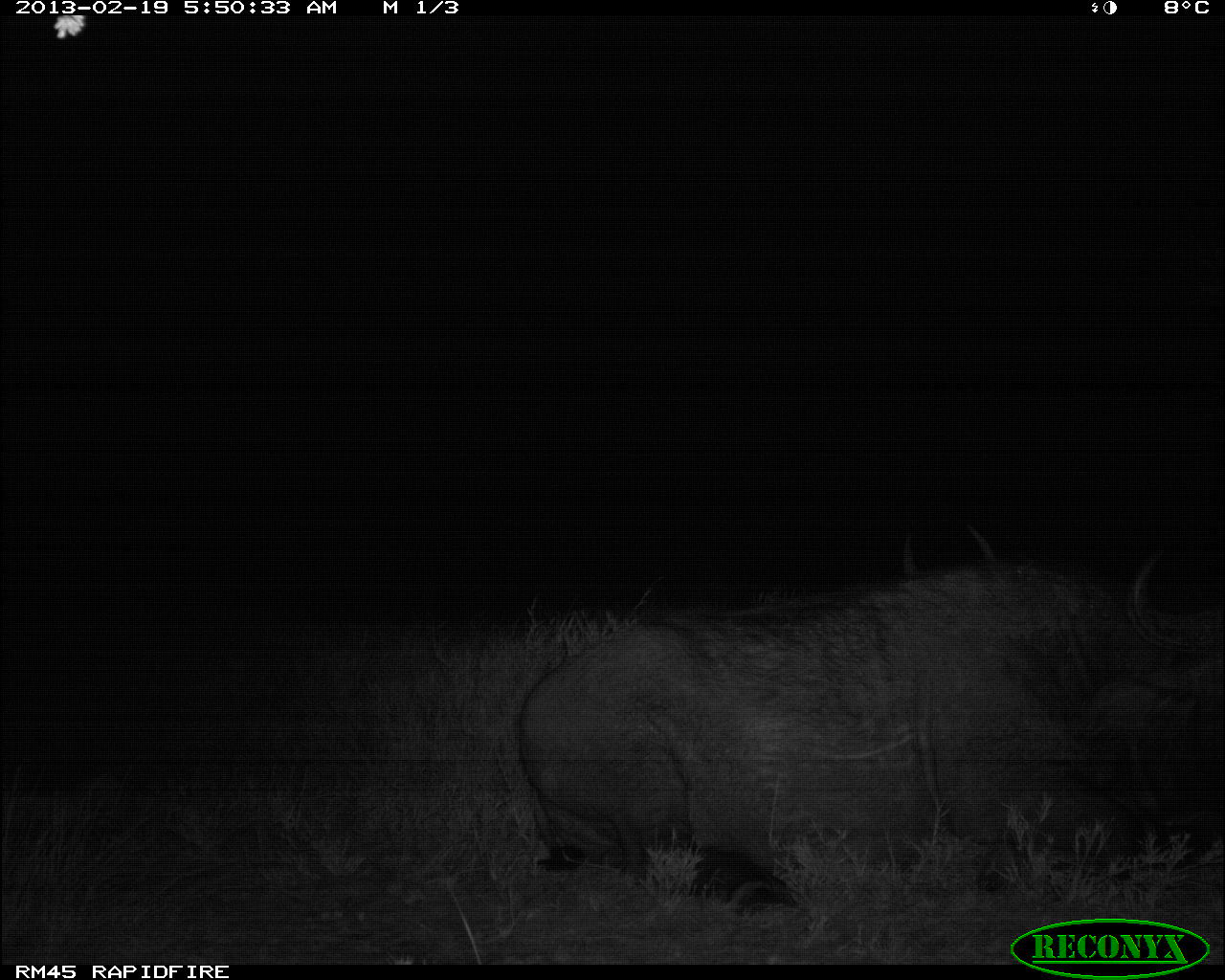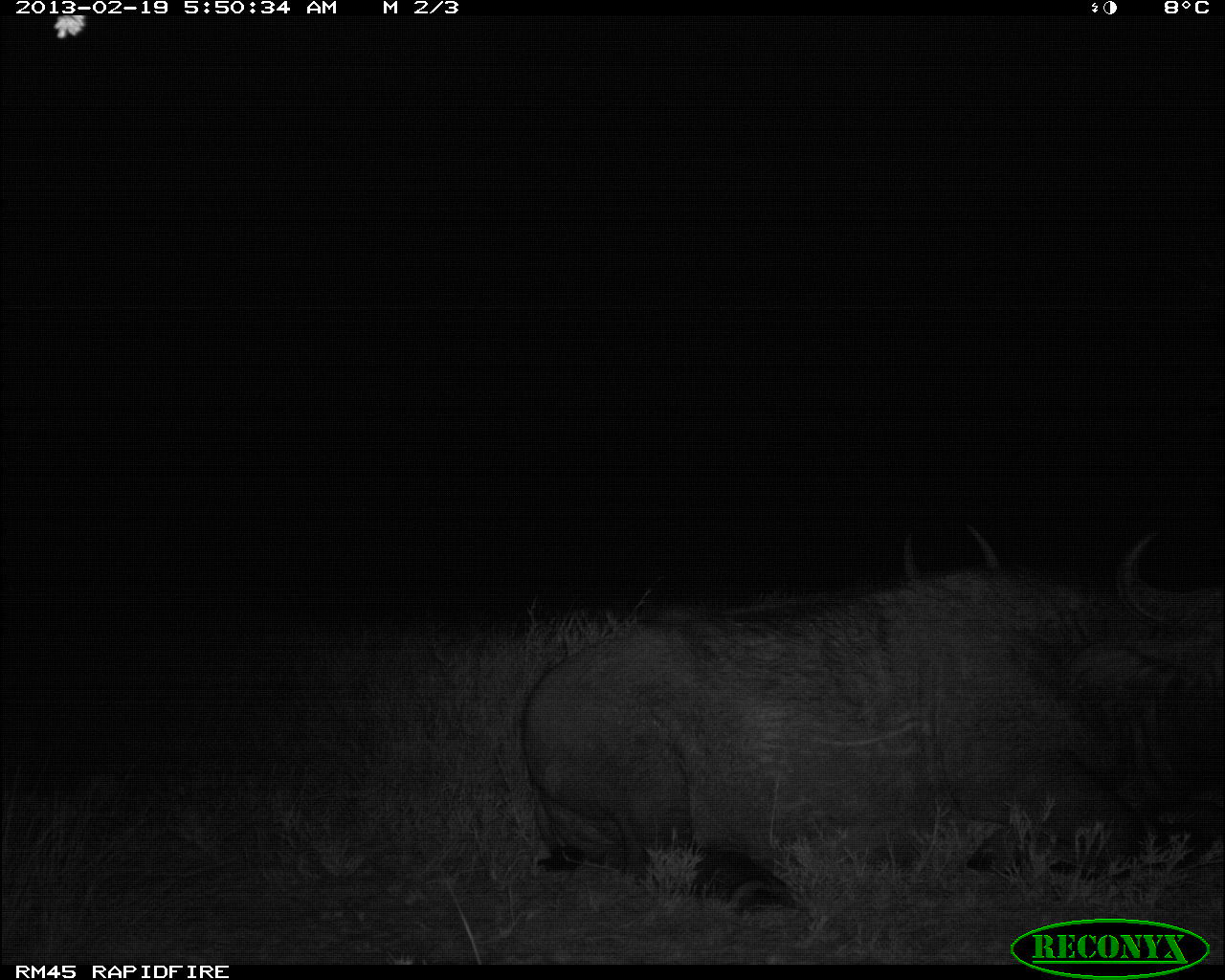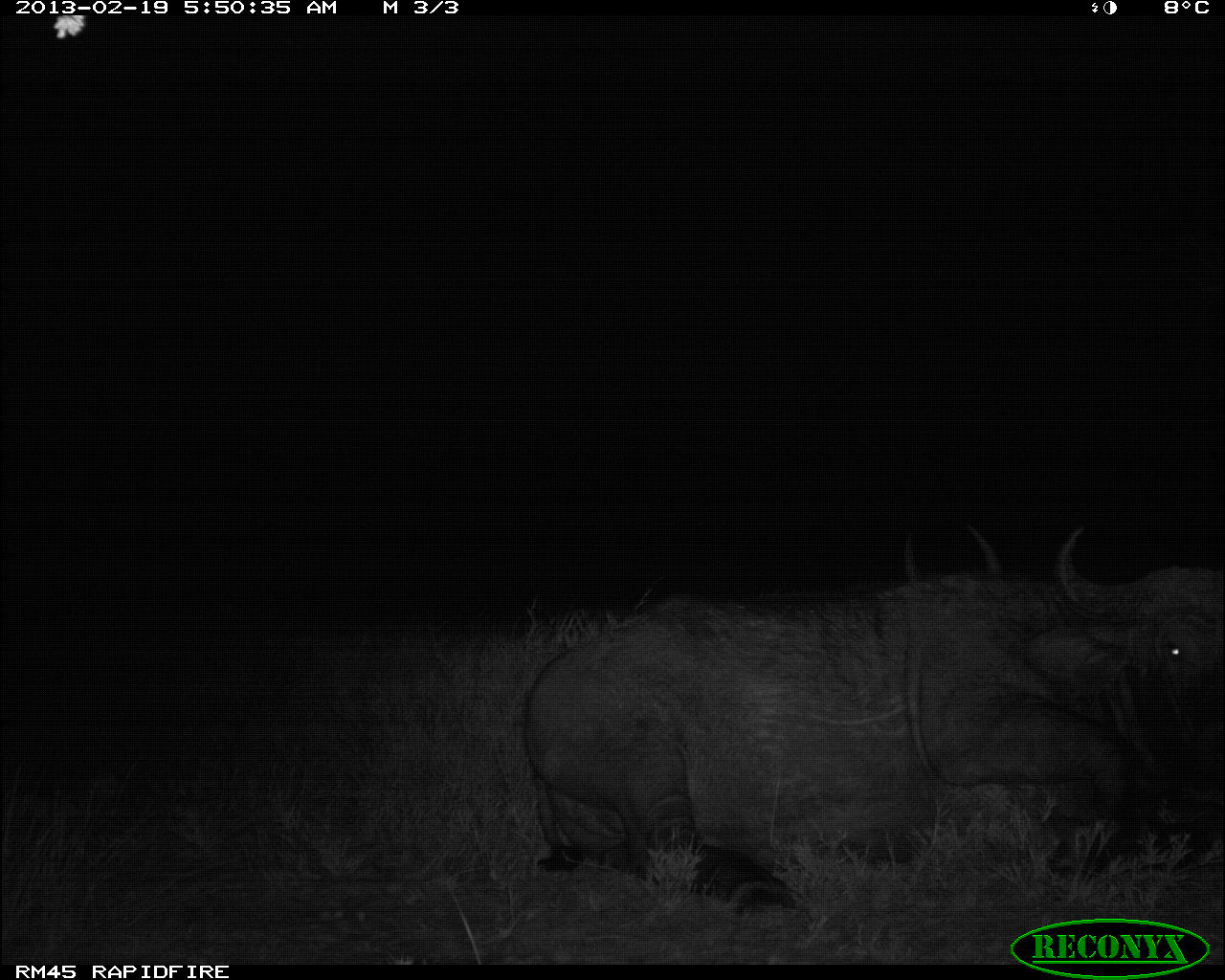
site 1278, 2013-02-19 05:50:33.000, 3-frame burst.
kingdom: Animalia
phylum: Chordata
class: Mammalia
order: Artiodactyla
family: Bovidae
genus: Syncerus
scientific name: Syncerus caffer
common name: african buffalo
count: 2